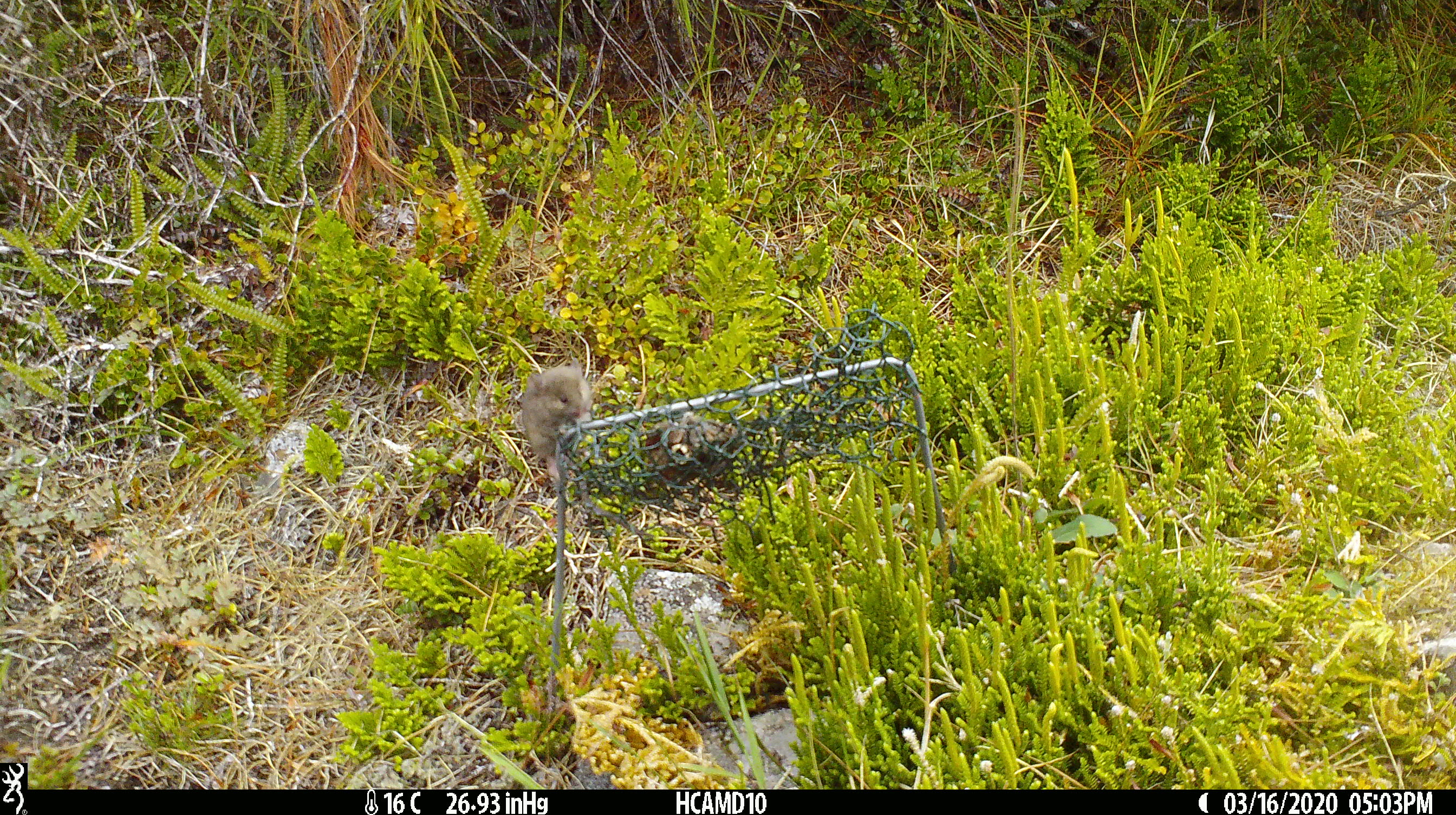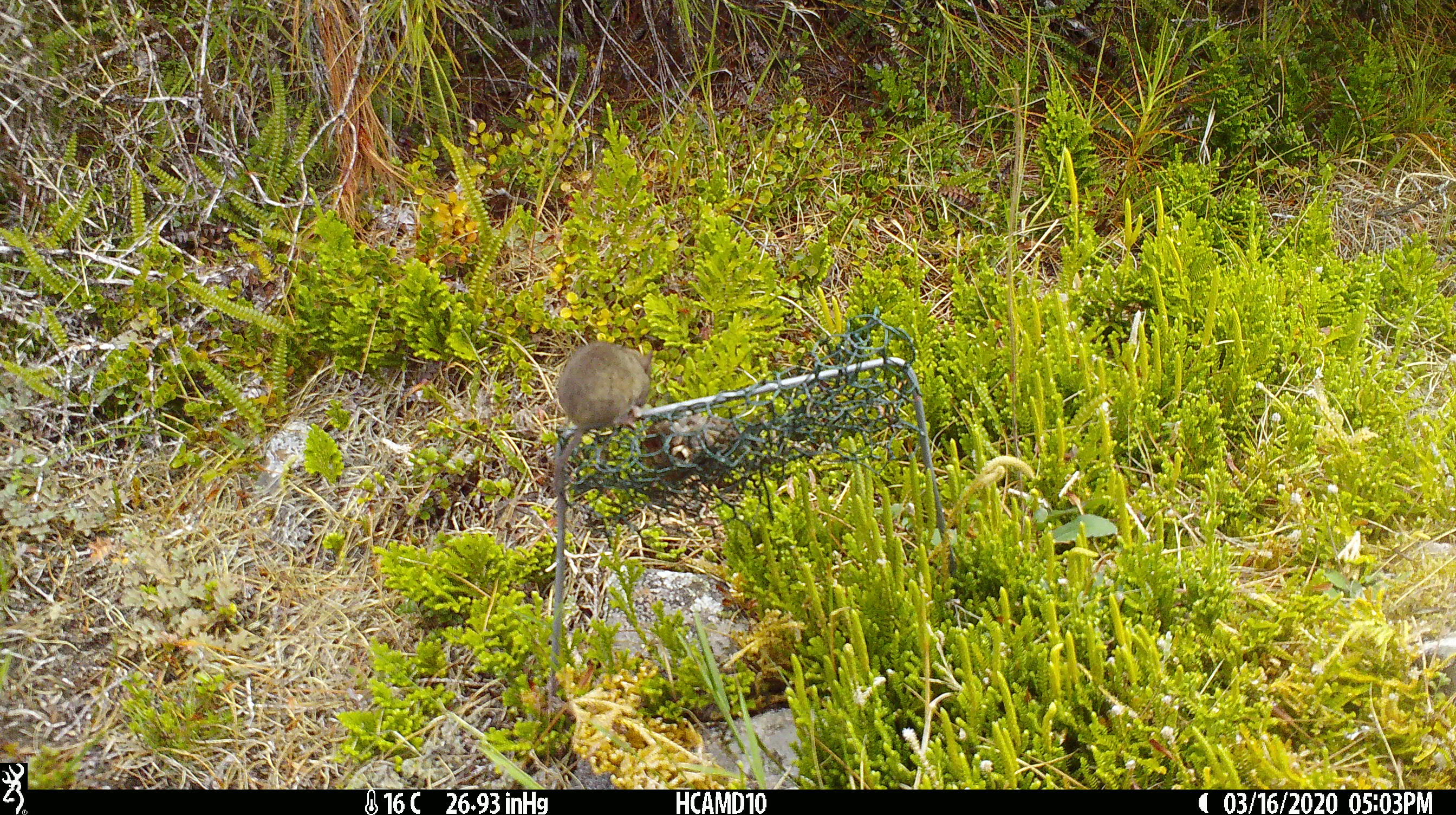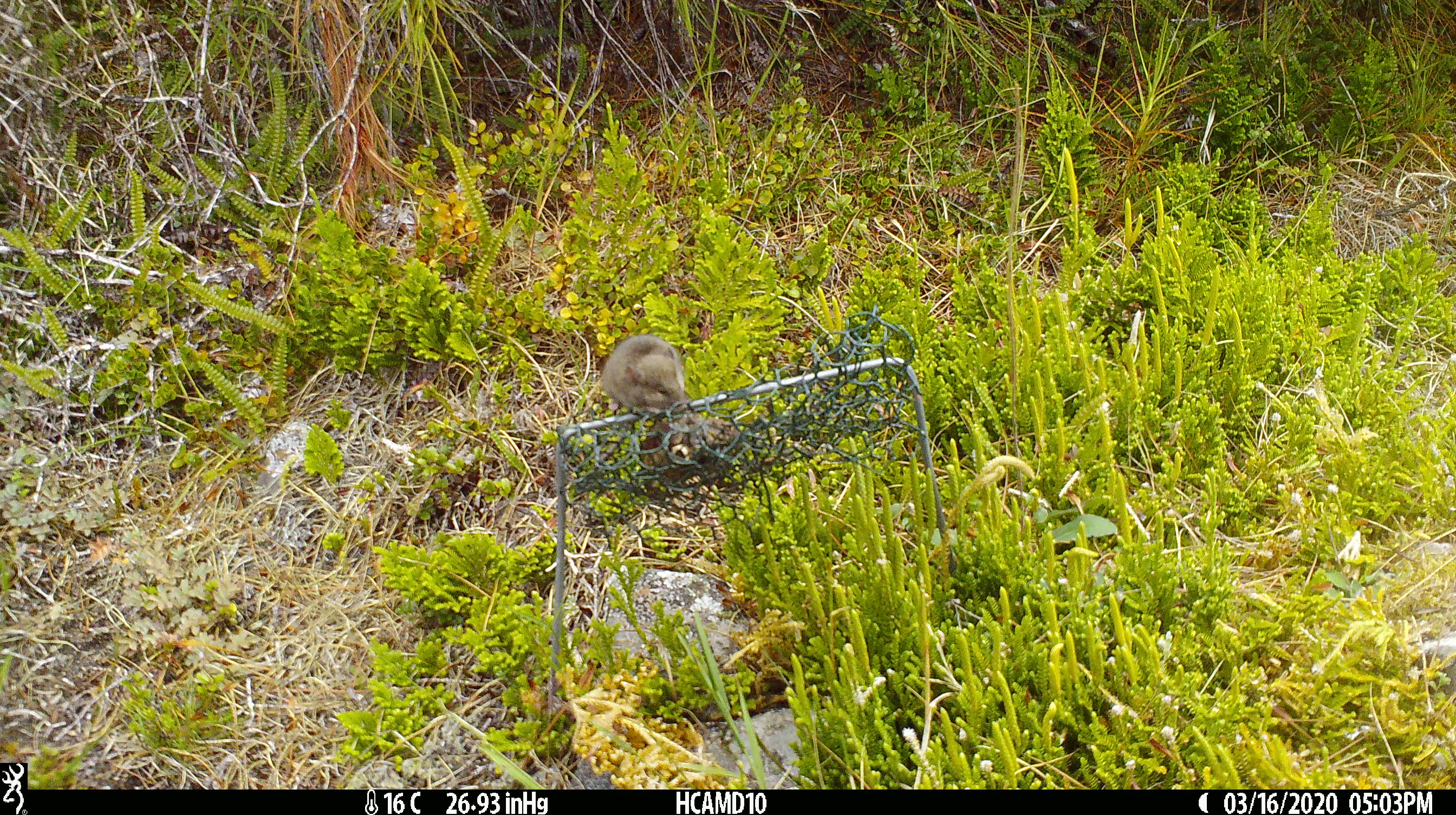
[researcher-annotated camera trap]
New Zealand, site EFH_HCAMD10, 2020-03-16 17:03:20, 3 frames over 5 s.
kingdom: Animalia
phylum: Chordata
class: Mammalia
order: Rodentia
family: Muridae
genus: Mus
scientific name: Mus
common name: mouse